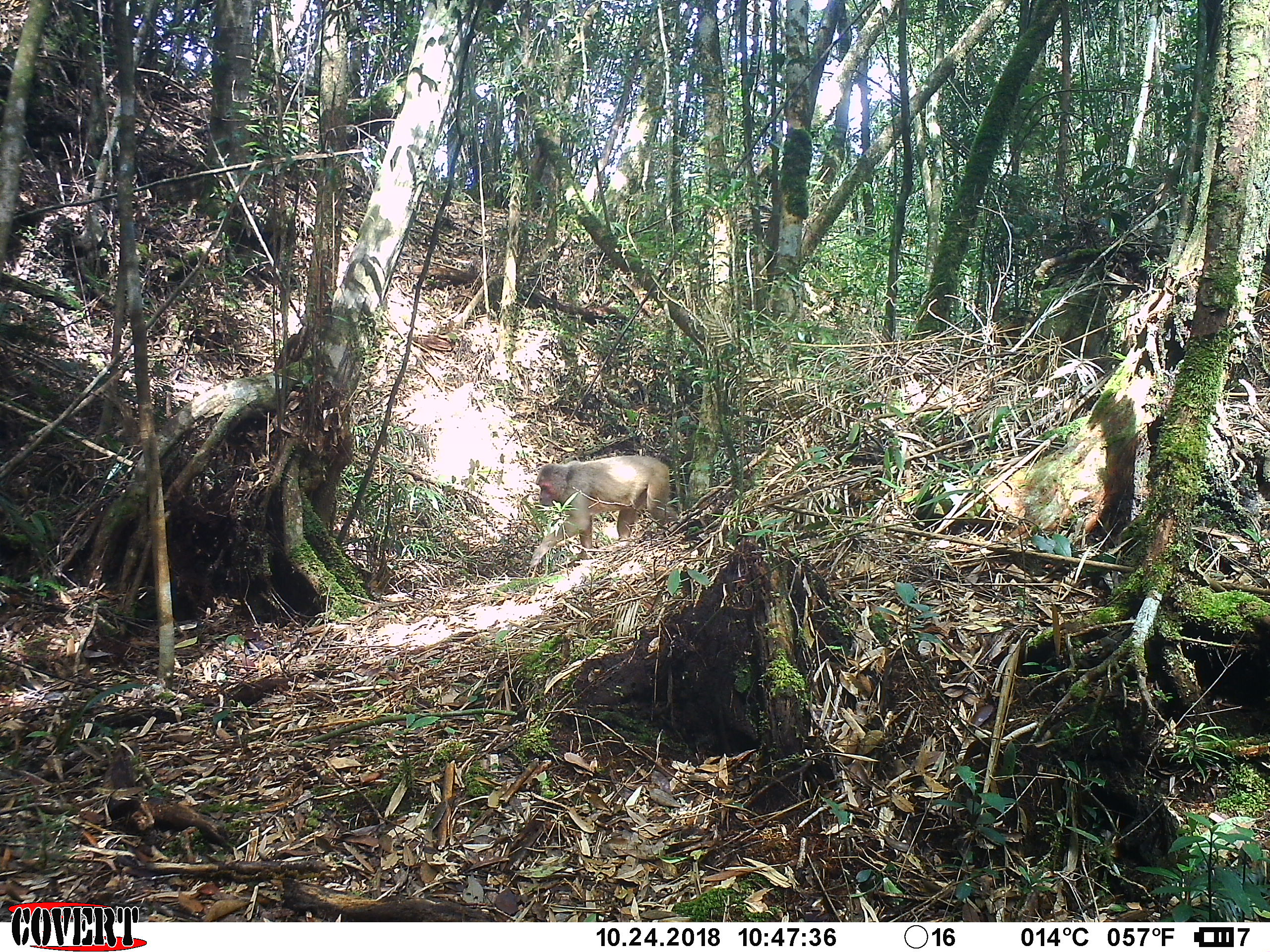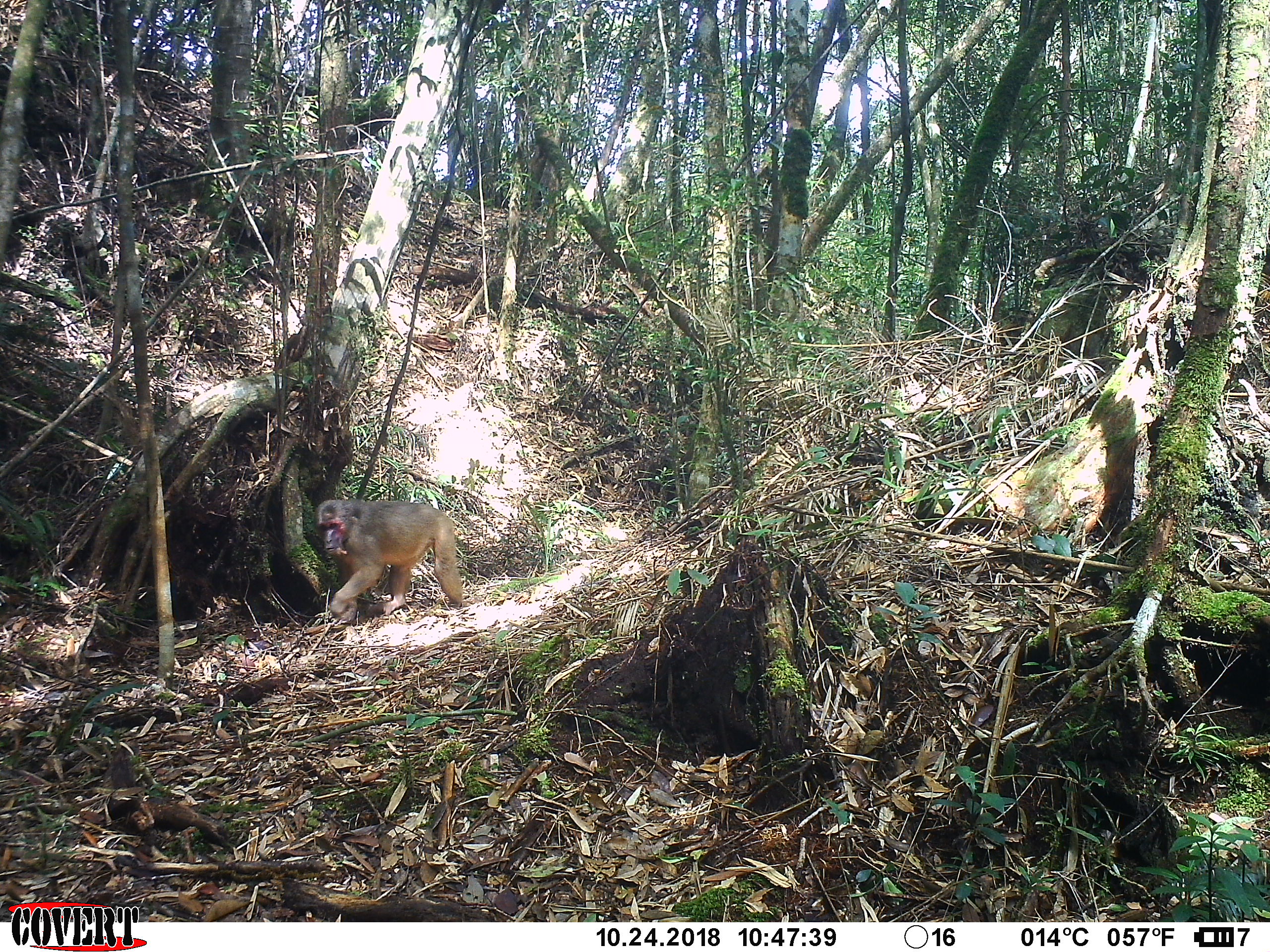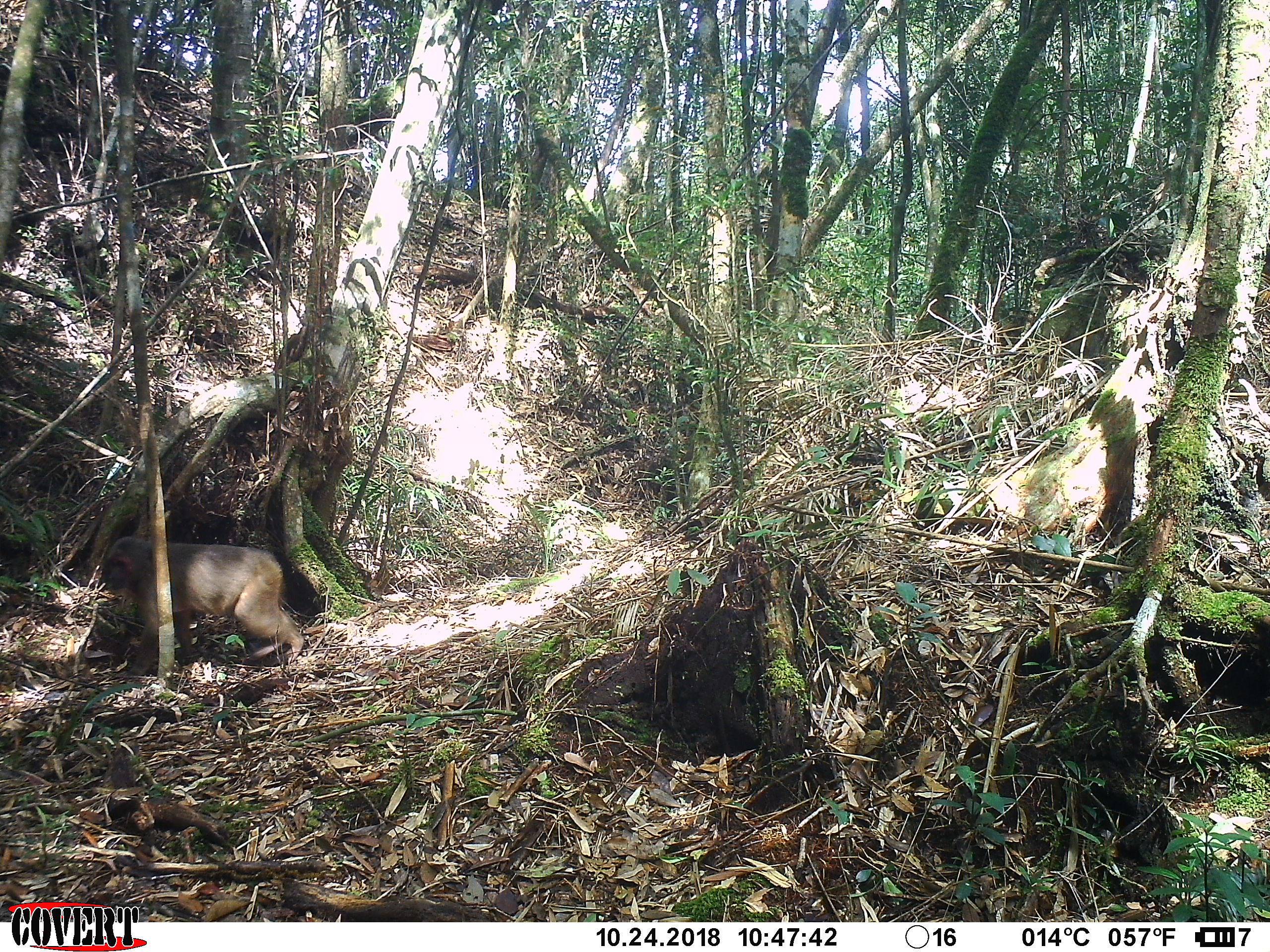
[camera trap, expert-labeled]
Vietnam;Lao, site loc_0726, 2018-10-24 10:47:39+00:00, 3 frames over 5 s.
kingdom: Animalia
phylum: Chordata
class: Mammalia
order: Primates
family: Cercopithecidae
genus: Macaca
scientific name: Macaca arctoides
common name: stump-tailed macaque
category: stump tailed macaque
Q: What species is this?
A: Stump tailed macaque (stump-tailed macaque) (Macaca arctoides).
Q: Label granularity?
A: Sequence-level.